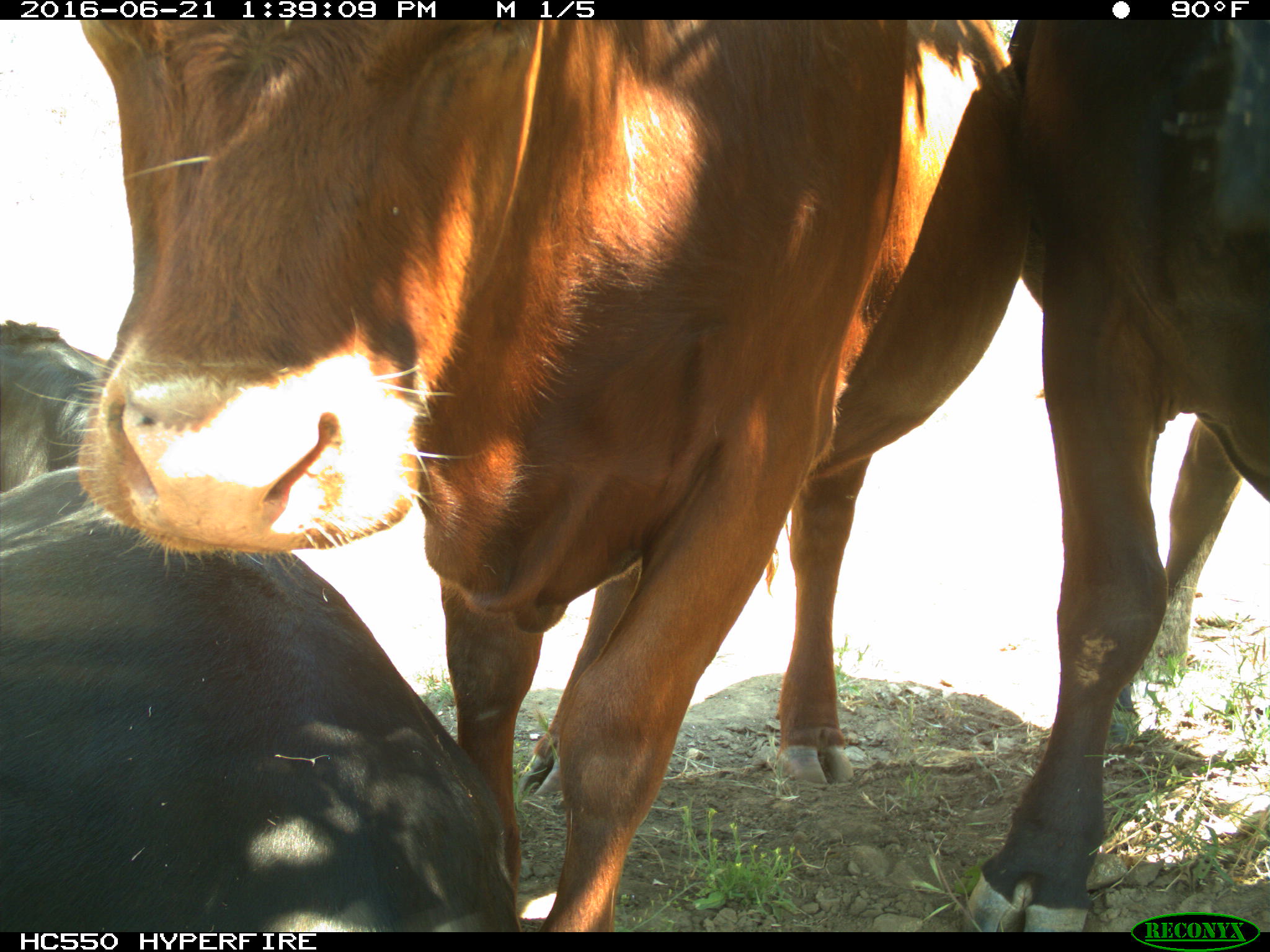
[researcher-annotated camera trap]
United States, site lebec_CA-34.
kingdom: Animalia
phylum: Chordata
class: Mammalia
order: Artiodactyla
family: Bovidae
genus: Bos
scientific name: Bos taurus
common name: domestic cow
Bos taurus (domestic cow).